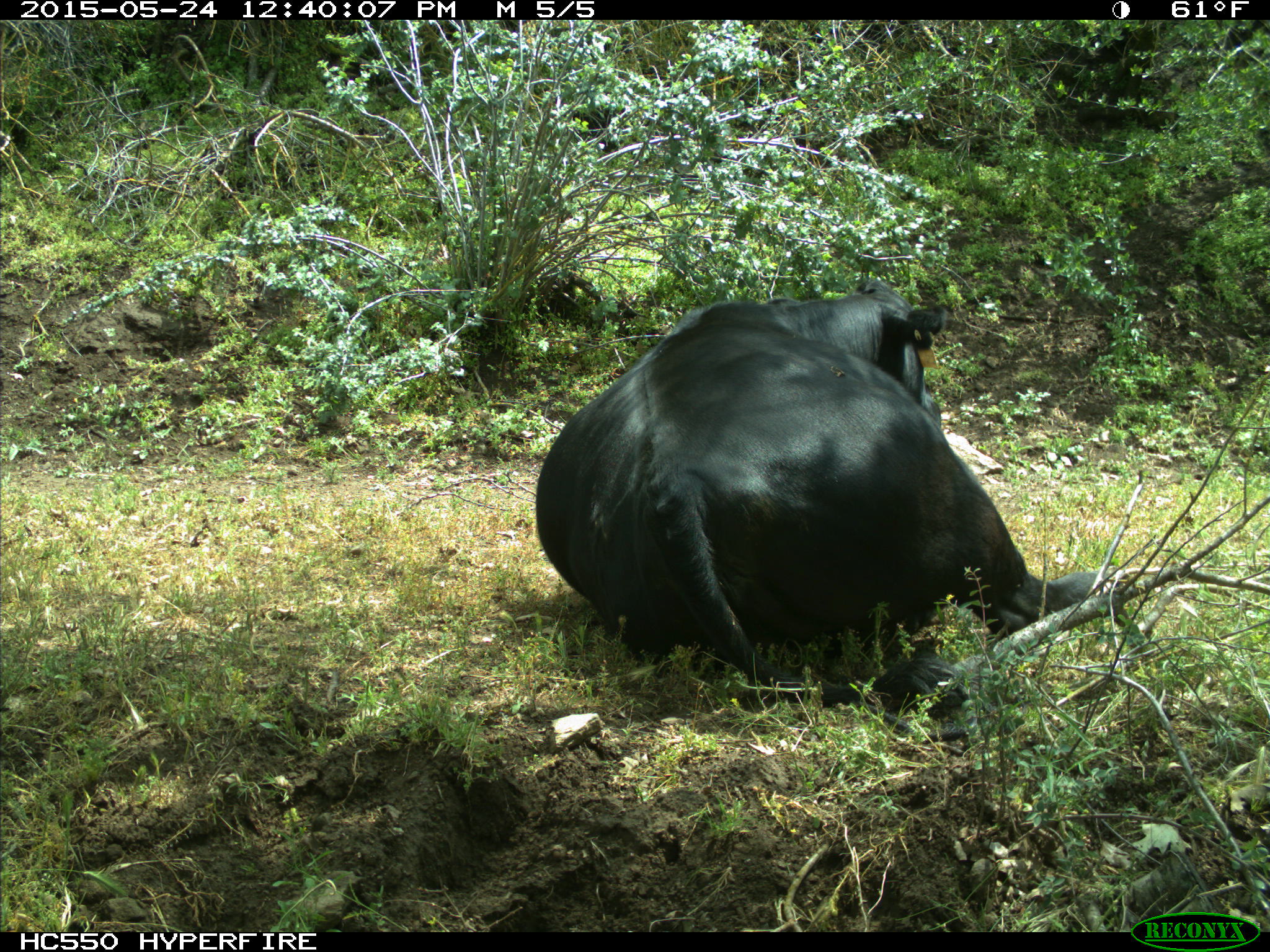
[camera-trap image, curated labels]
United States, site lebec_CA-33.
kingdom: Animalia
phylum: Chordata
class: Mammalia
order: Artiodactyla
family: Bovidae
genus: Bos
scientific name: Bos taurus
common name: domestic cow